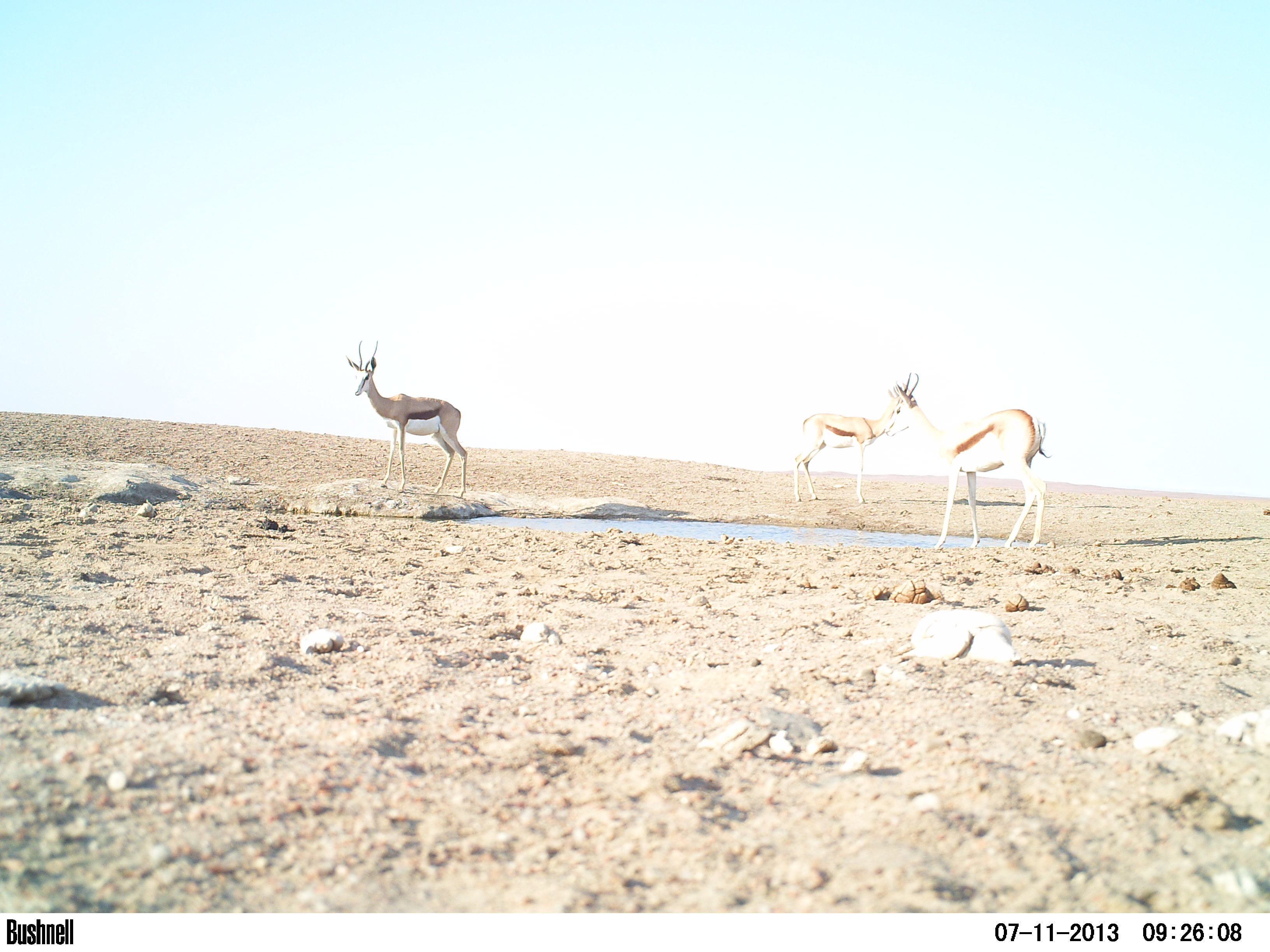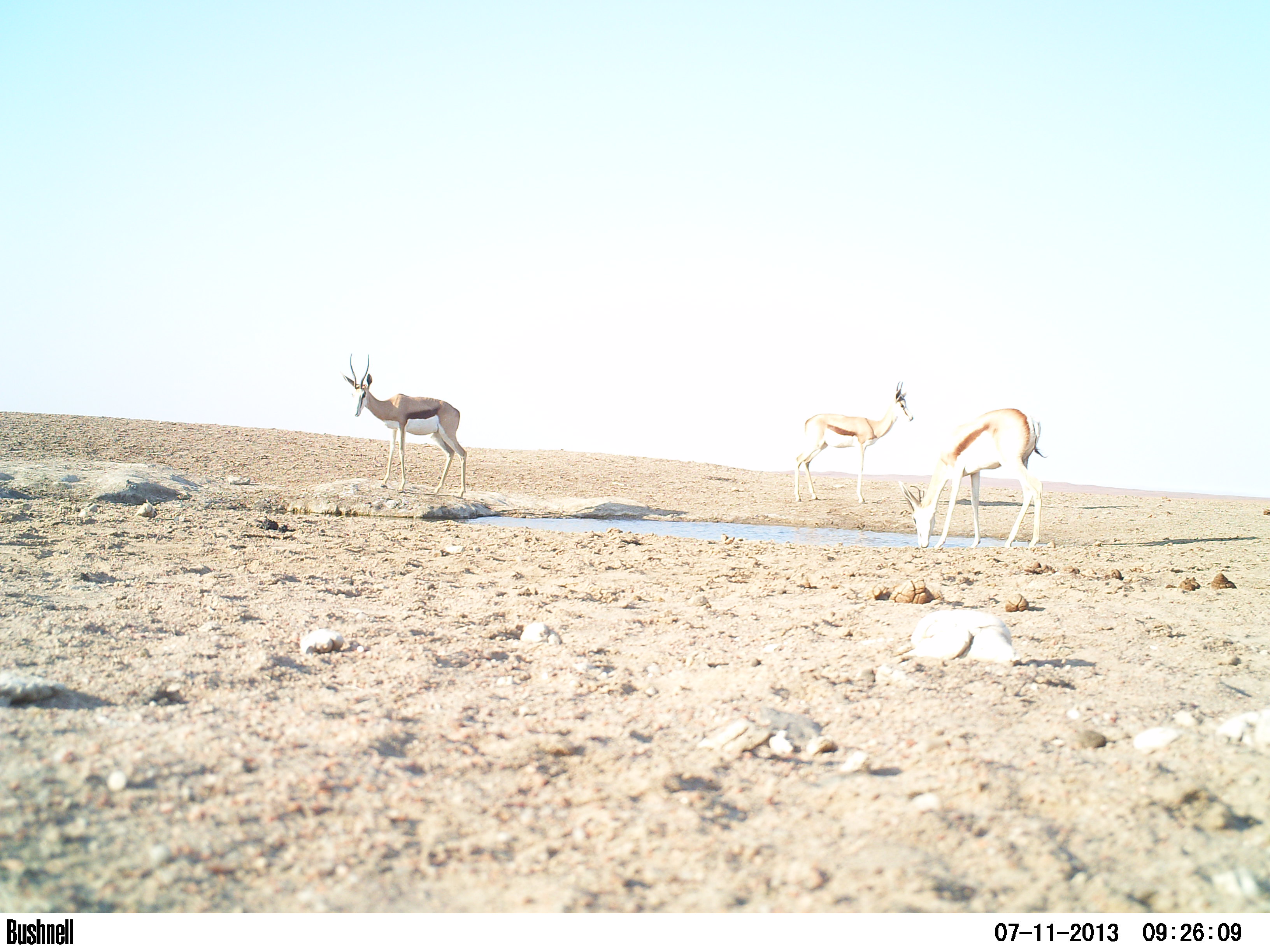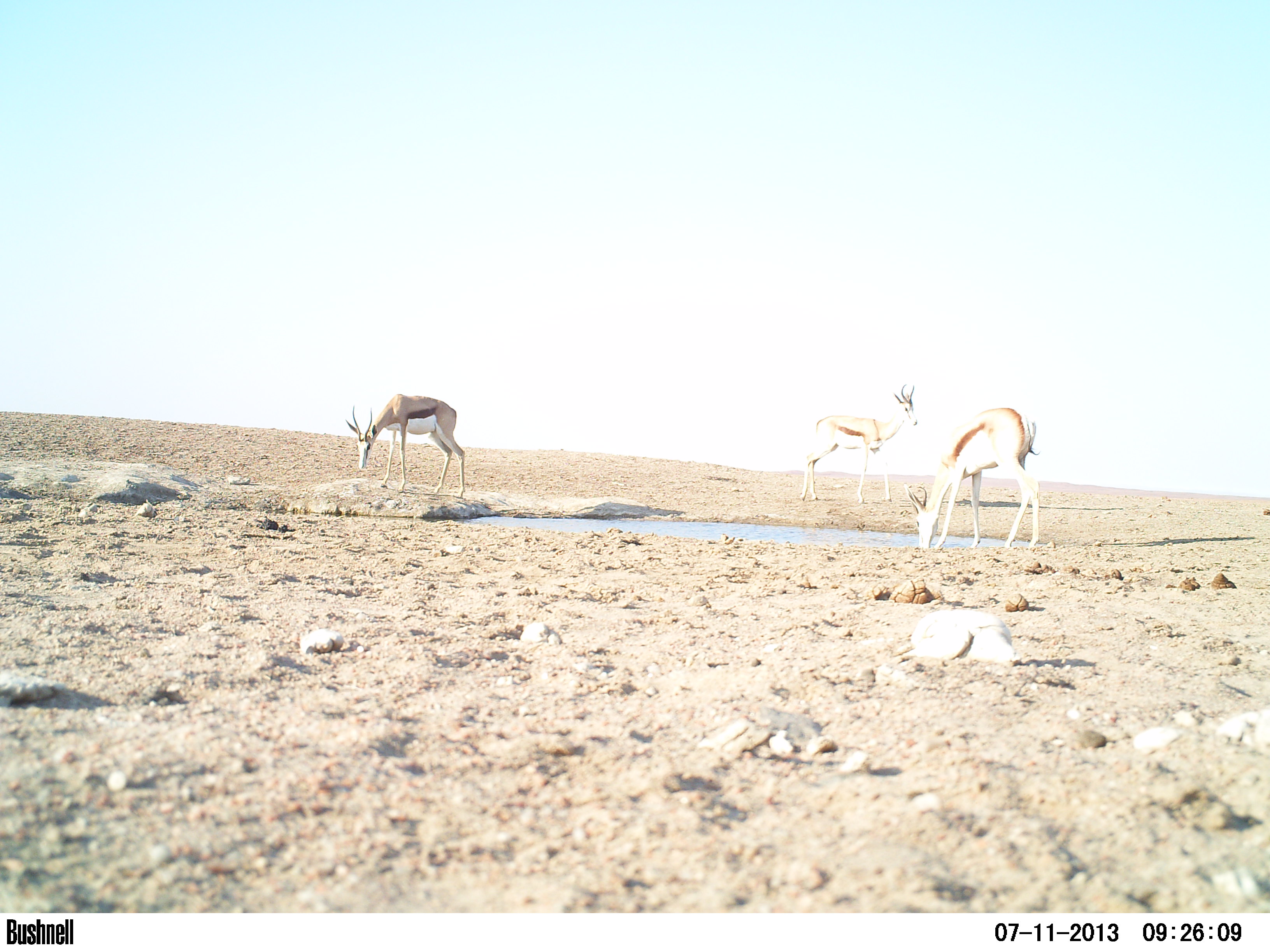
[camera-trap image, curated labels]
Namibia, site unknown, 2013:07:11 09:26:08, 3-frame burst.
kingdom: Animalia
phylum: Chordata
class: Mammalia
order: Artiodactyla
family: Bovidae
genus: Antidorcas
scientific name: Antidorcas marsupialis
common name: springbok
Antidorcas marsupialis (springbok).